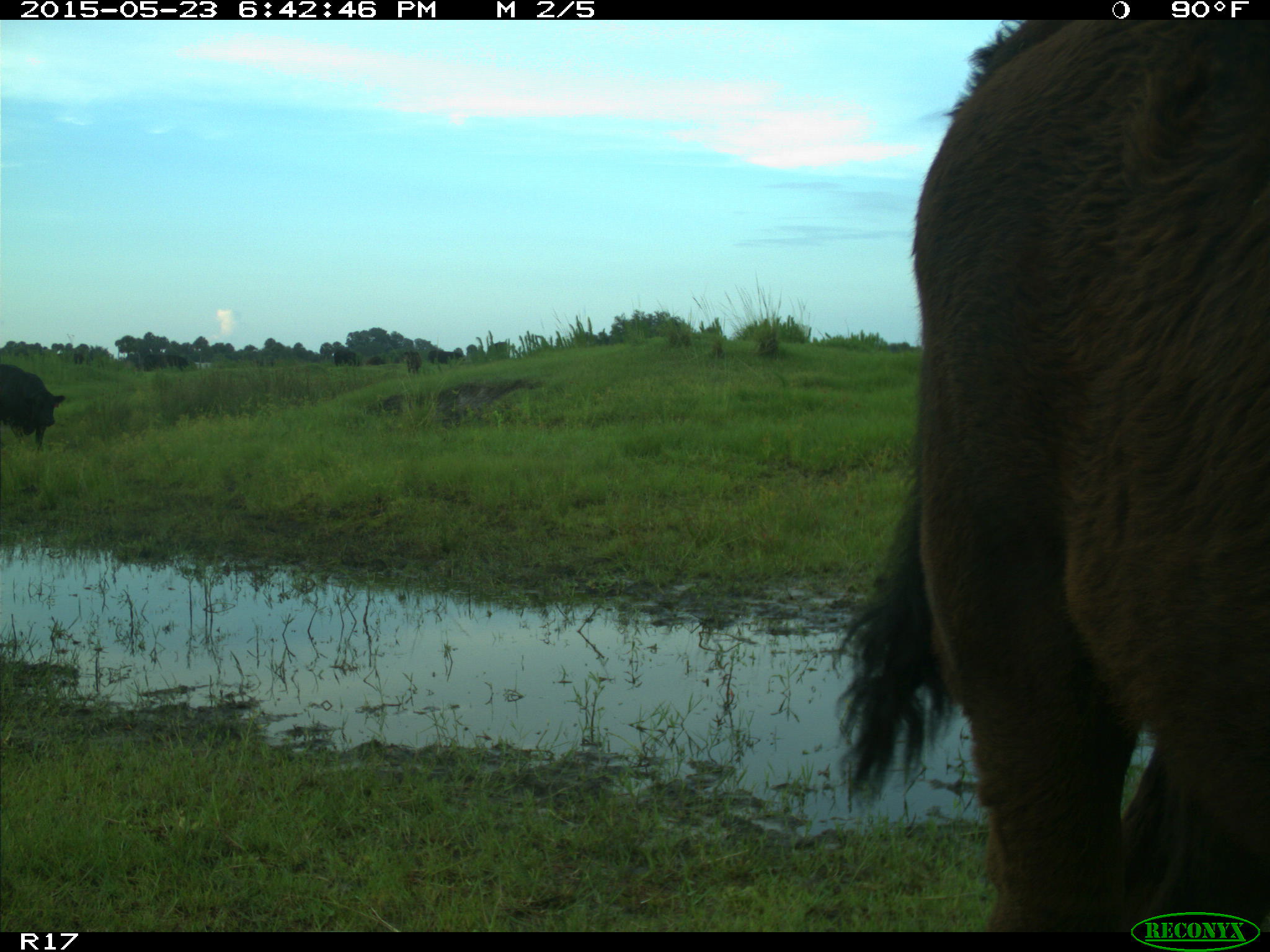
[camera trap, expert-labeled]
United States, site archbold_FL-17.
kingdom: Animalia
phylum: Chordata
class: Mammalia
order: Artiodactyla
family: Bovidae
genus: Bos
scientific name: Bos taurus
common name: domestic cow